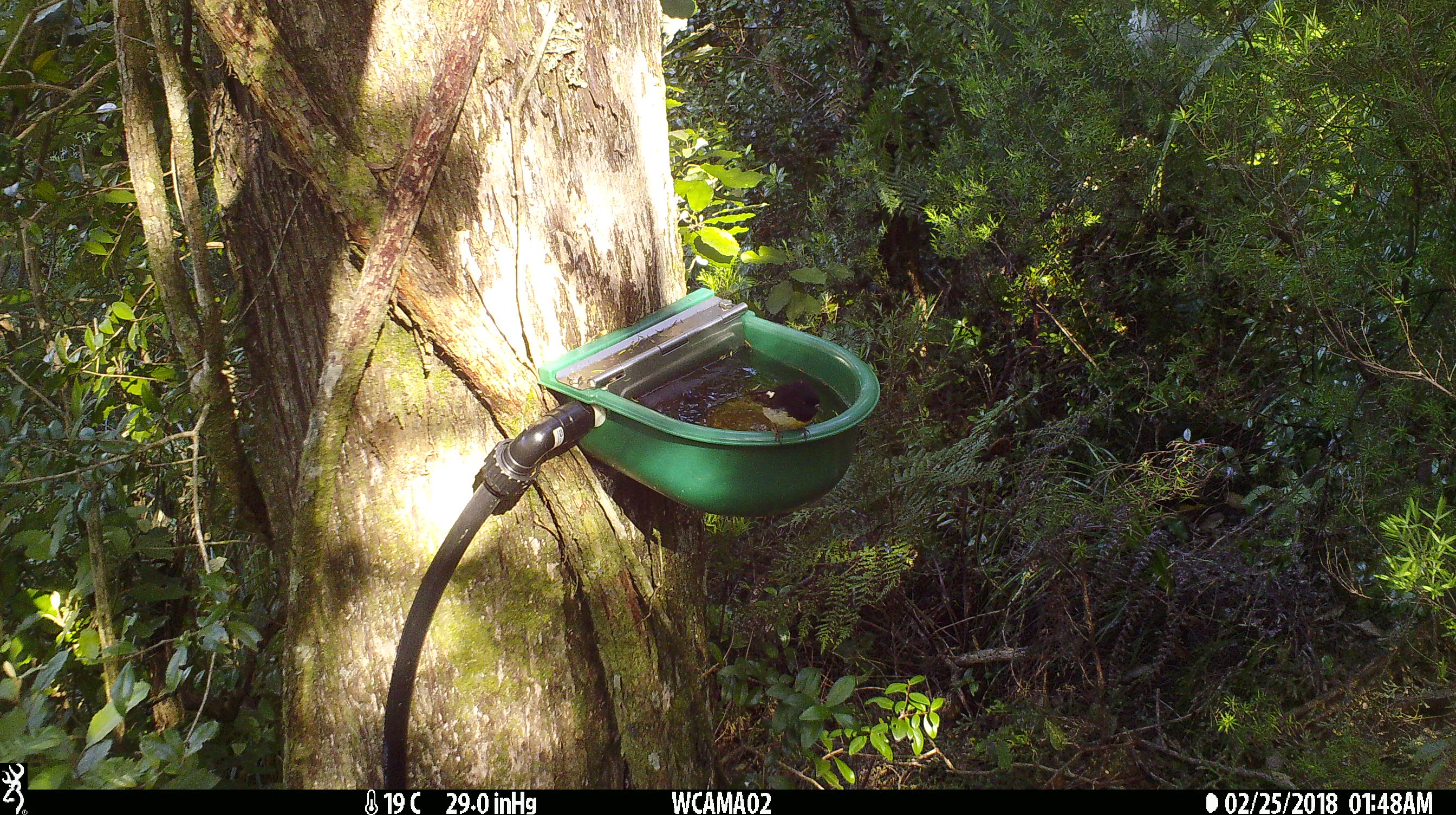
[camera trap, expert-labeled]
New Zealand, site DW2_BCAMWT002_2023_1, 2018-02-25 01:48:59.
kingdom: Animalia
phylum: Chordata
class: Aves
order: Passeriformes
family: Petroicidae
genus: Petroica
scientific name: Petroica macrocephala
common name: tomtit